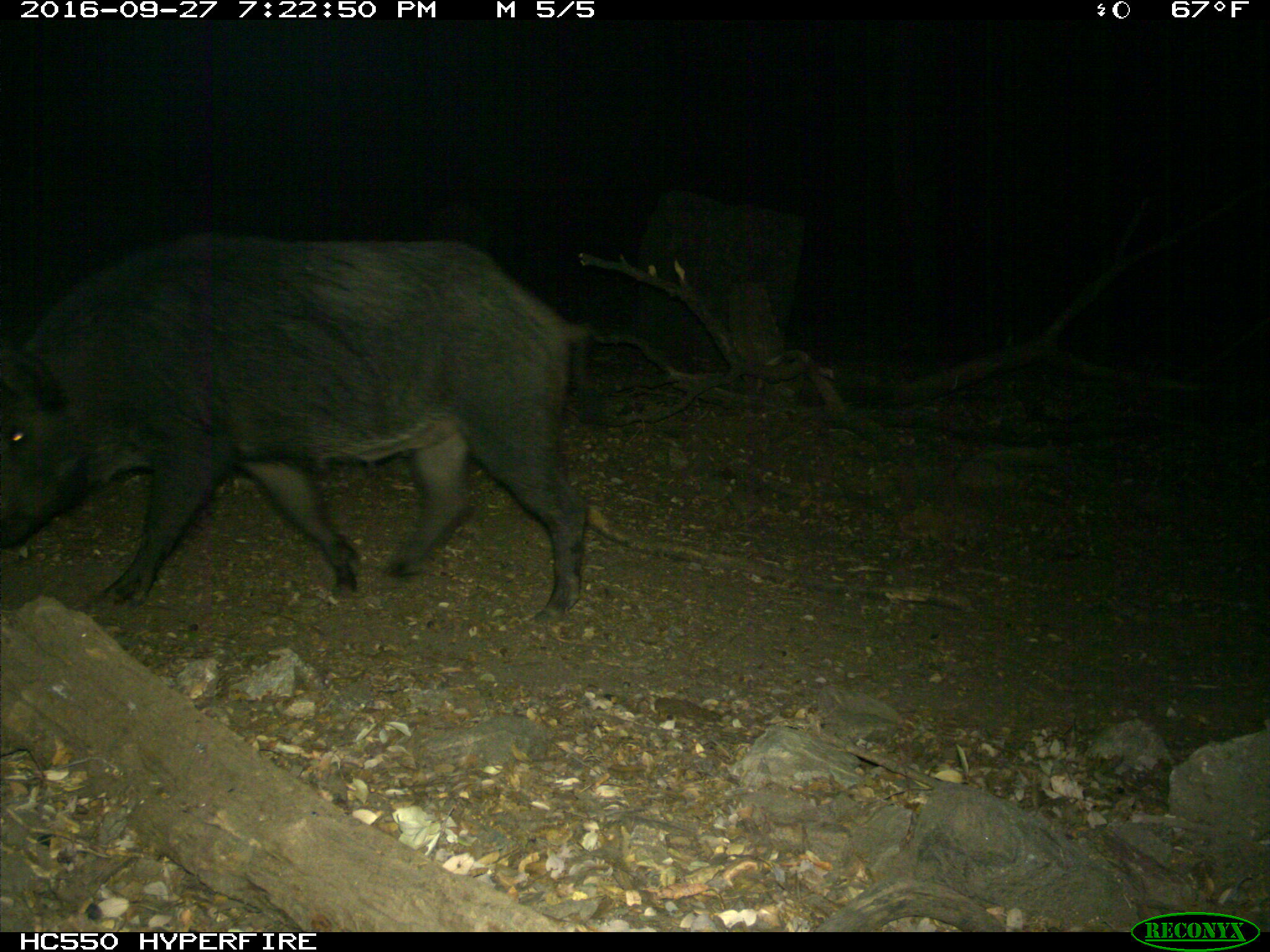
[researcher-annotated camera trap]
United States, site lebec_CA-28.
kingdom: Animalia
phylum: Chordata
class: Mammalia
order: Artiodactyla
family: Suidae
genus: Sus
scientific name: Sus scrofa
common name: wild boar